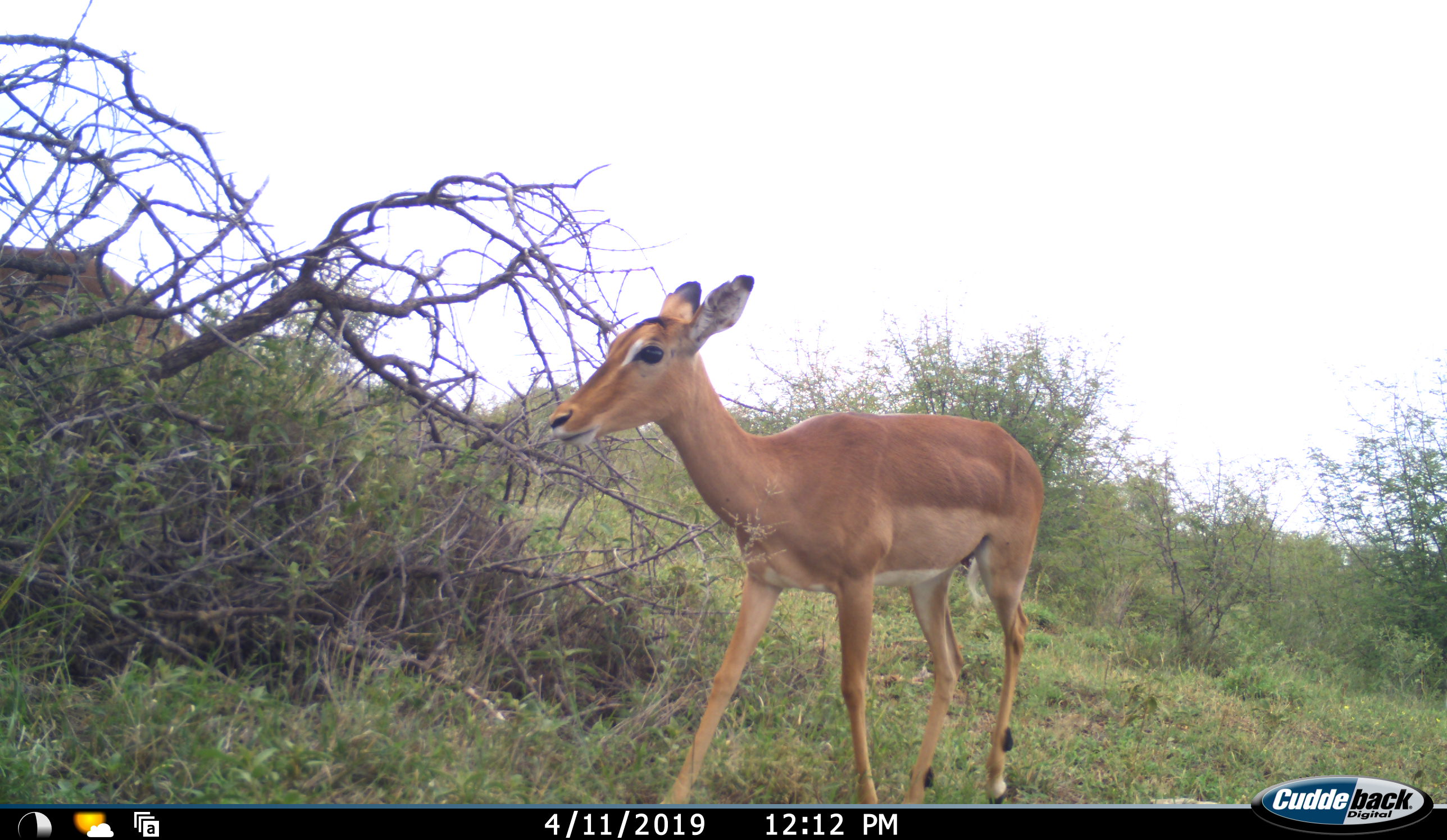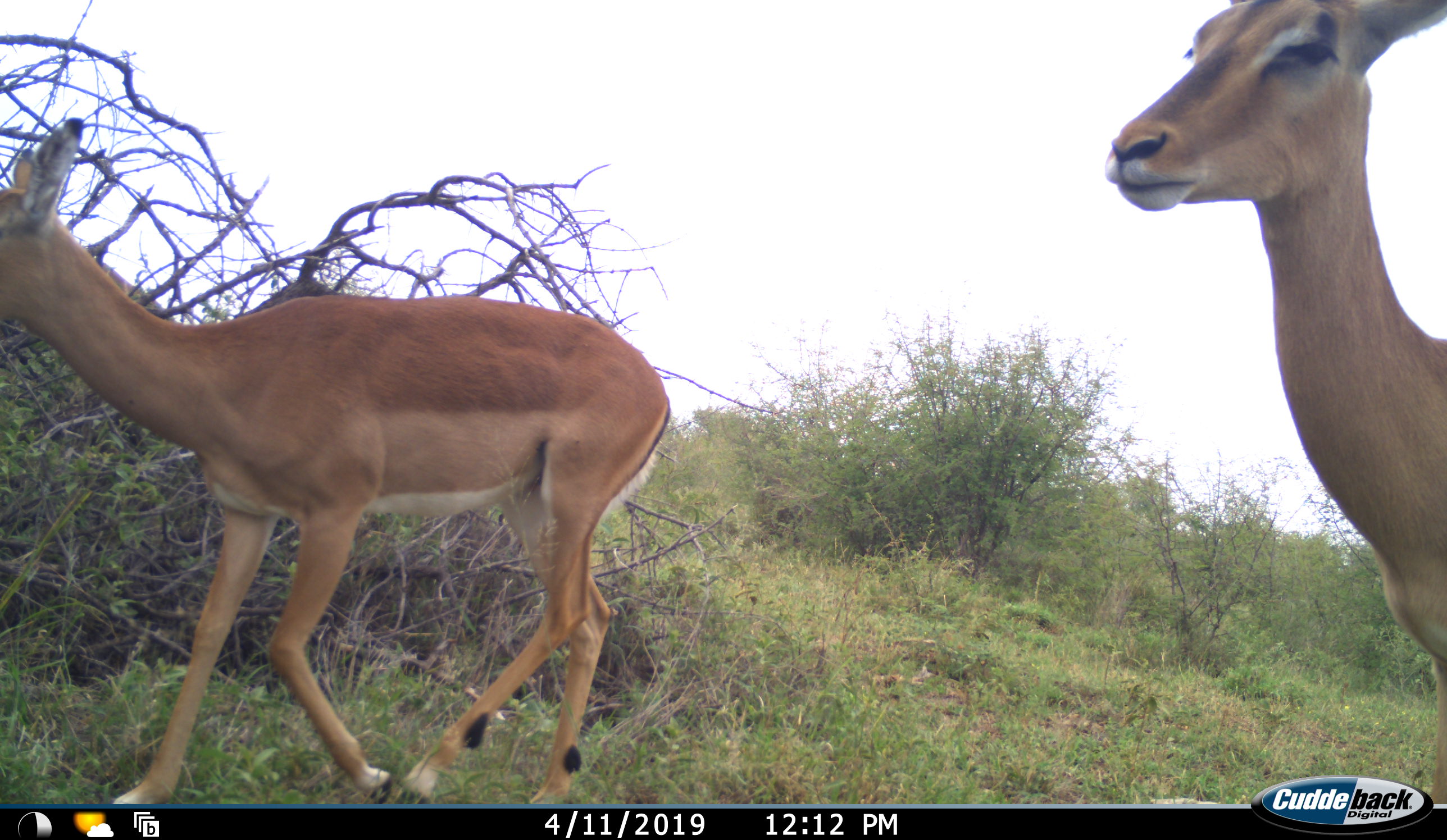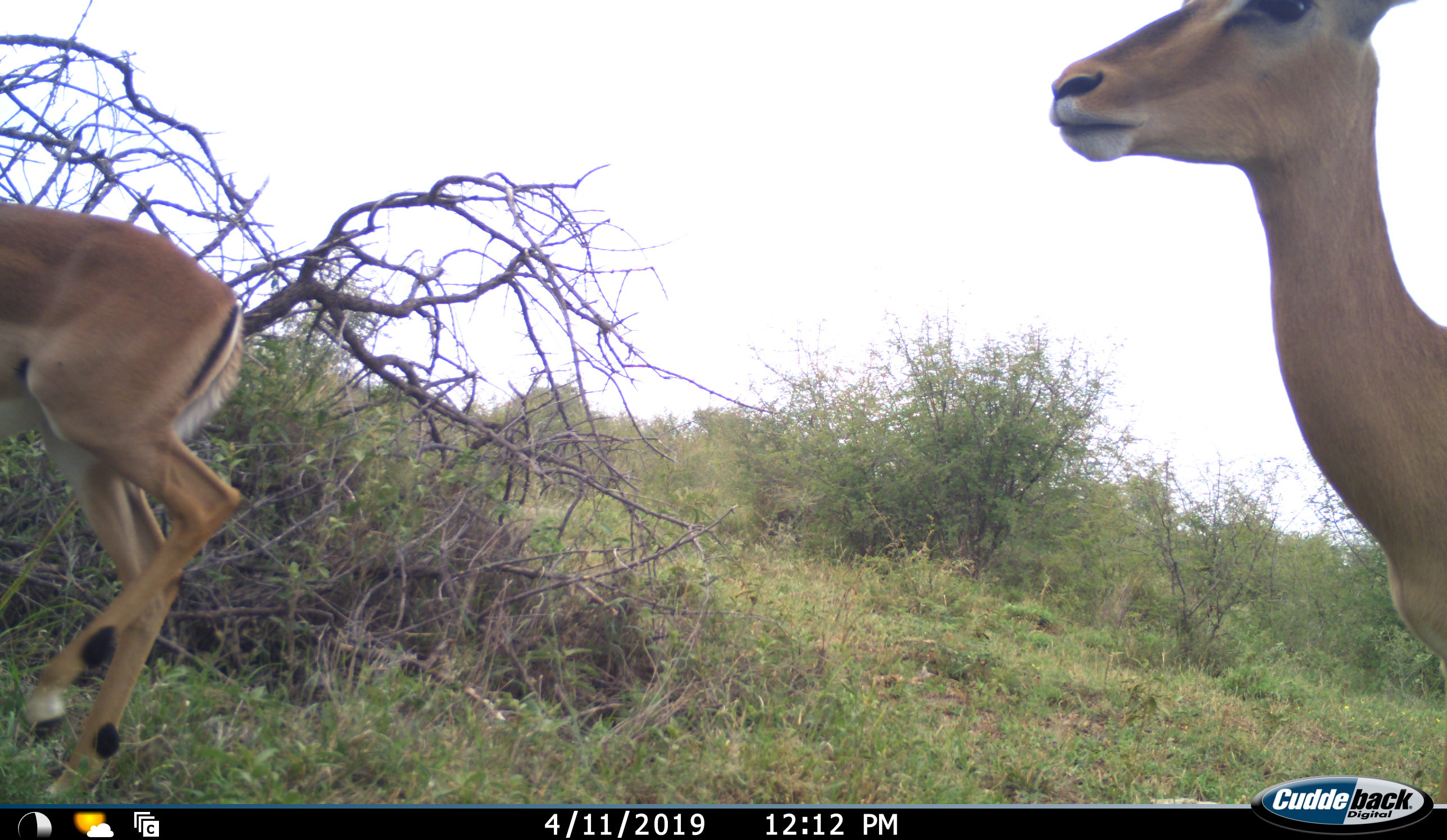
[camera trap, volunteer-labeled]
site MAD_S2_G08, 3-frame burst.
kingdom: Animalia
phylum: Chordata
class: Mammalia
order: Artiodactyla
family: Bovidae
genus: Aepyceros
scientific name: Aepyceros melampus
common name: impala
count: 2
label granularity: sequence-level